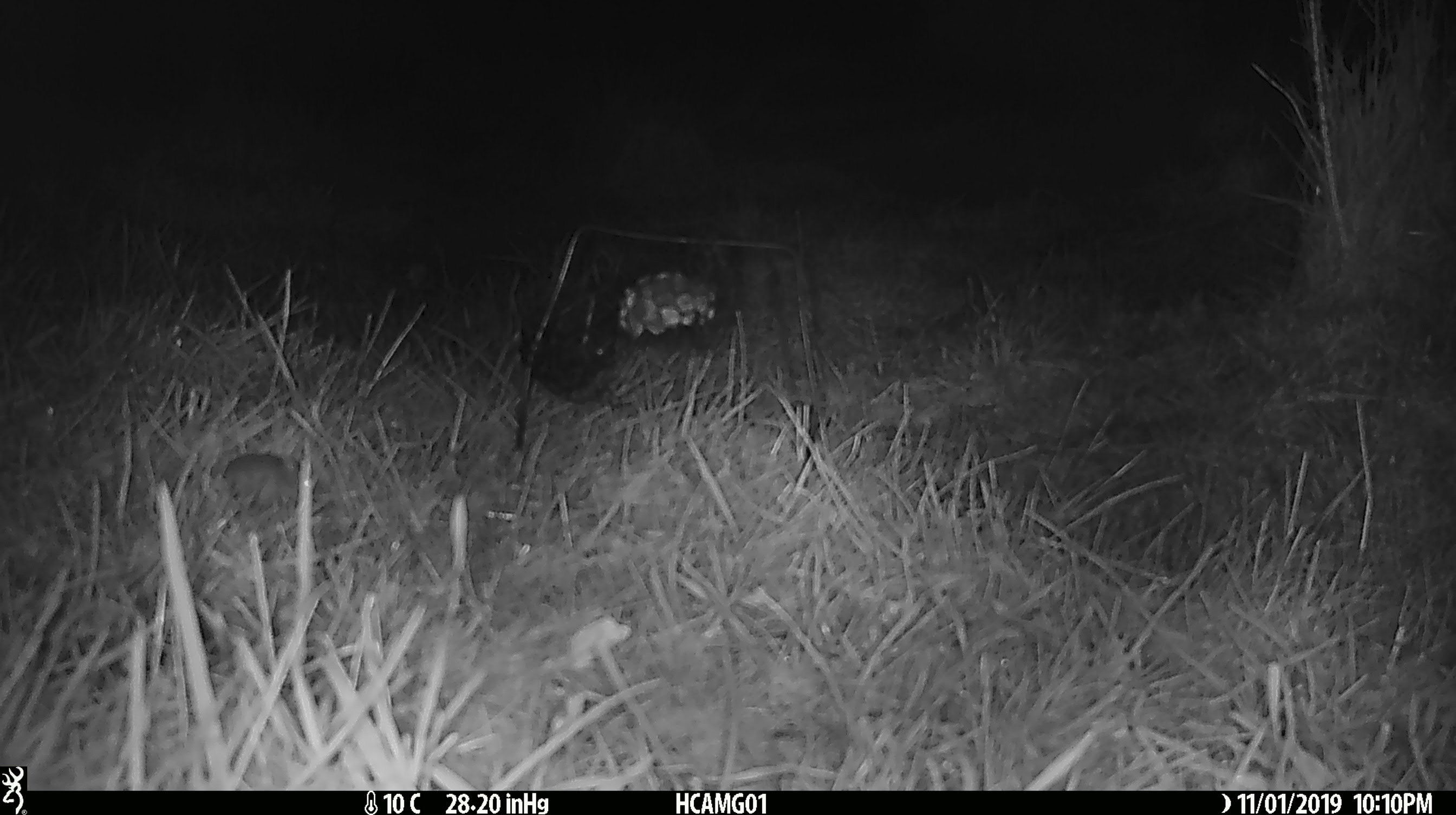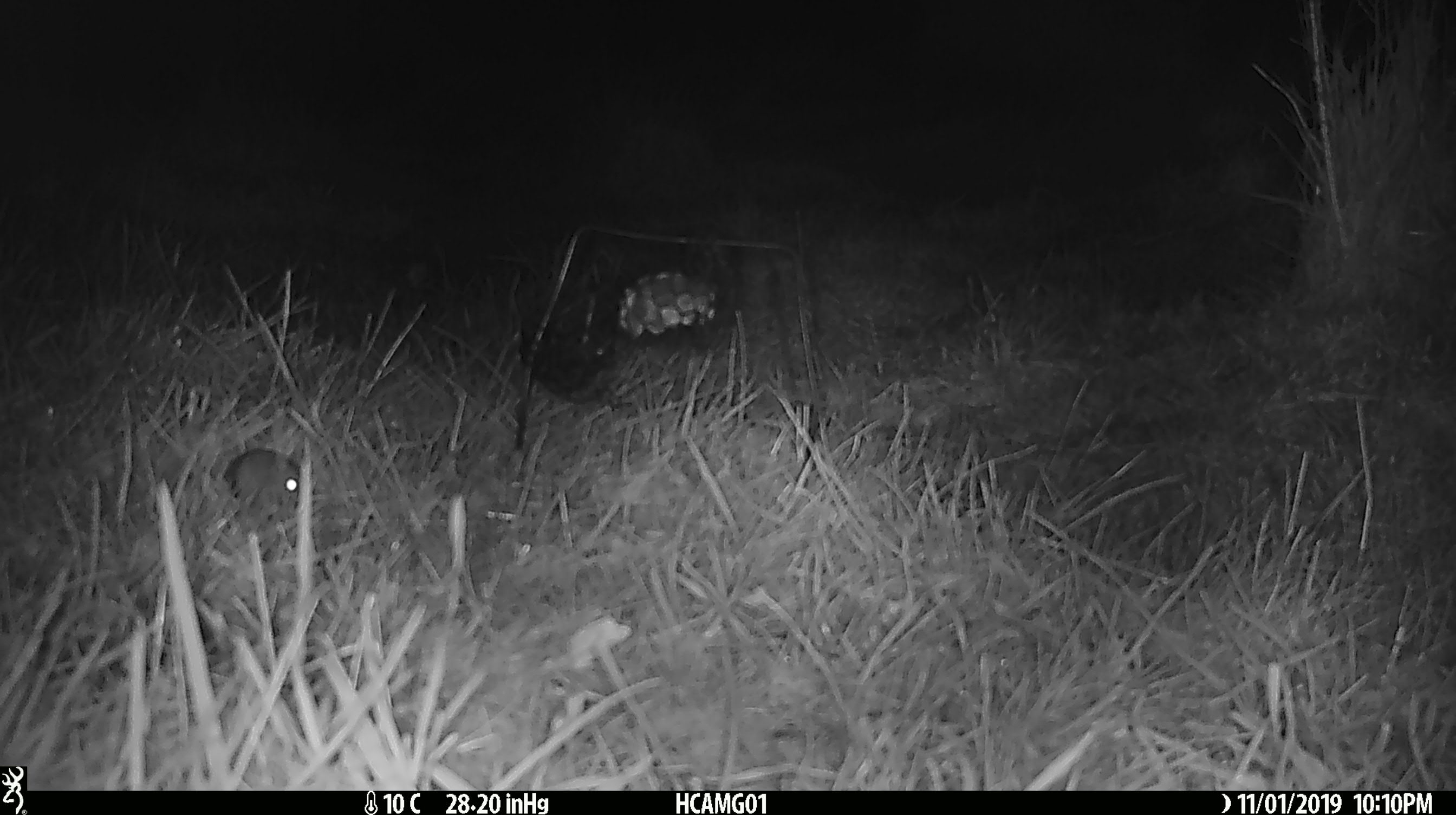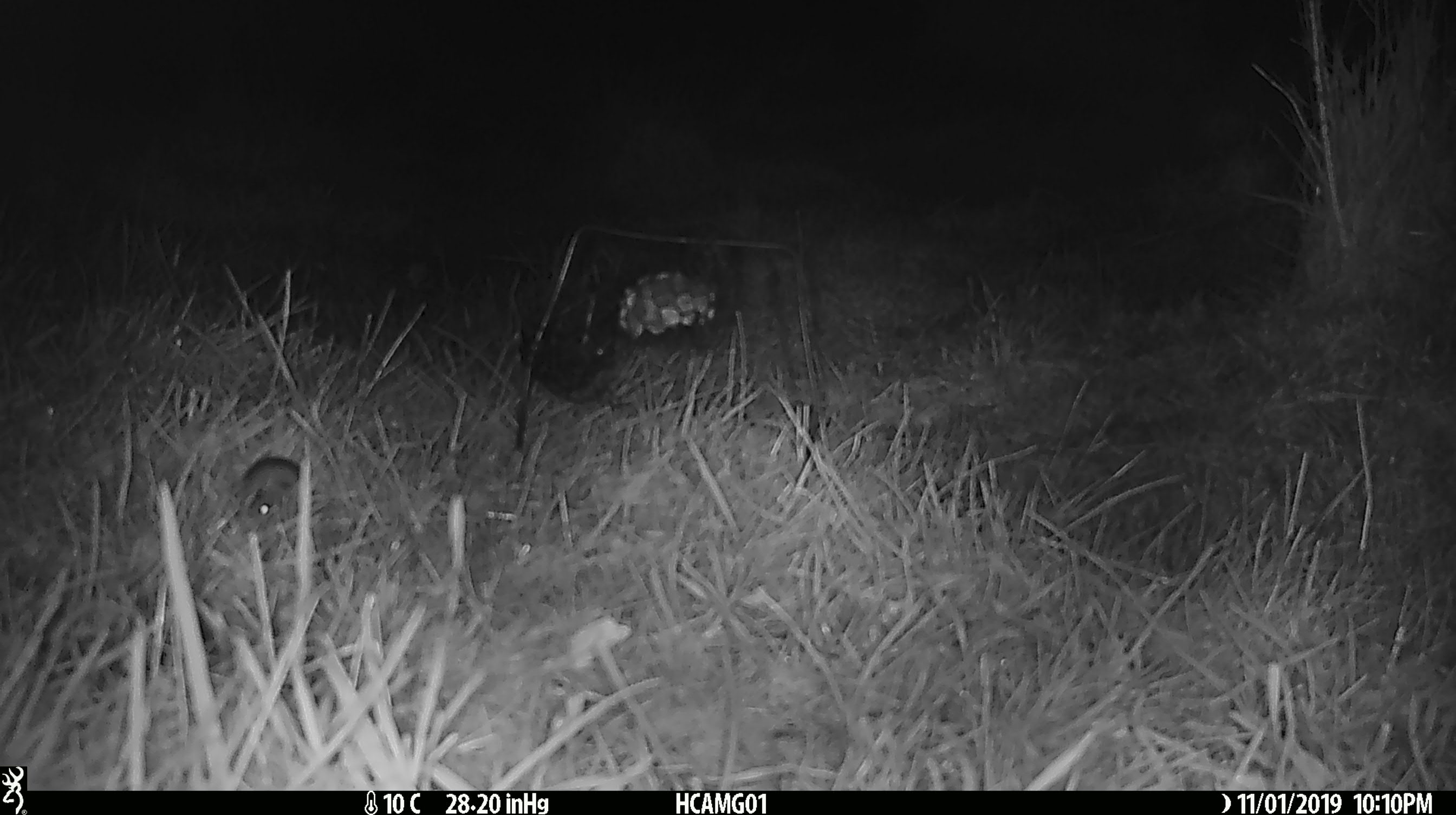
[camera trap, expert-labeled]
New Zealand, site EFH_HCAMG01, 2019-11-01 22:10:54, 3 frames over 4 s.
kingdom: Animalia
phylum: Chordata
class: Mammalia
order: Rodentia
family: Muridae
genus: Mus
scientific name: Mus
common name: mouse